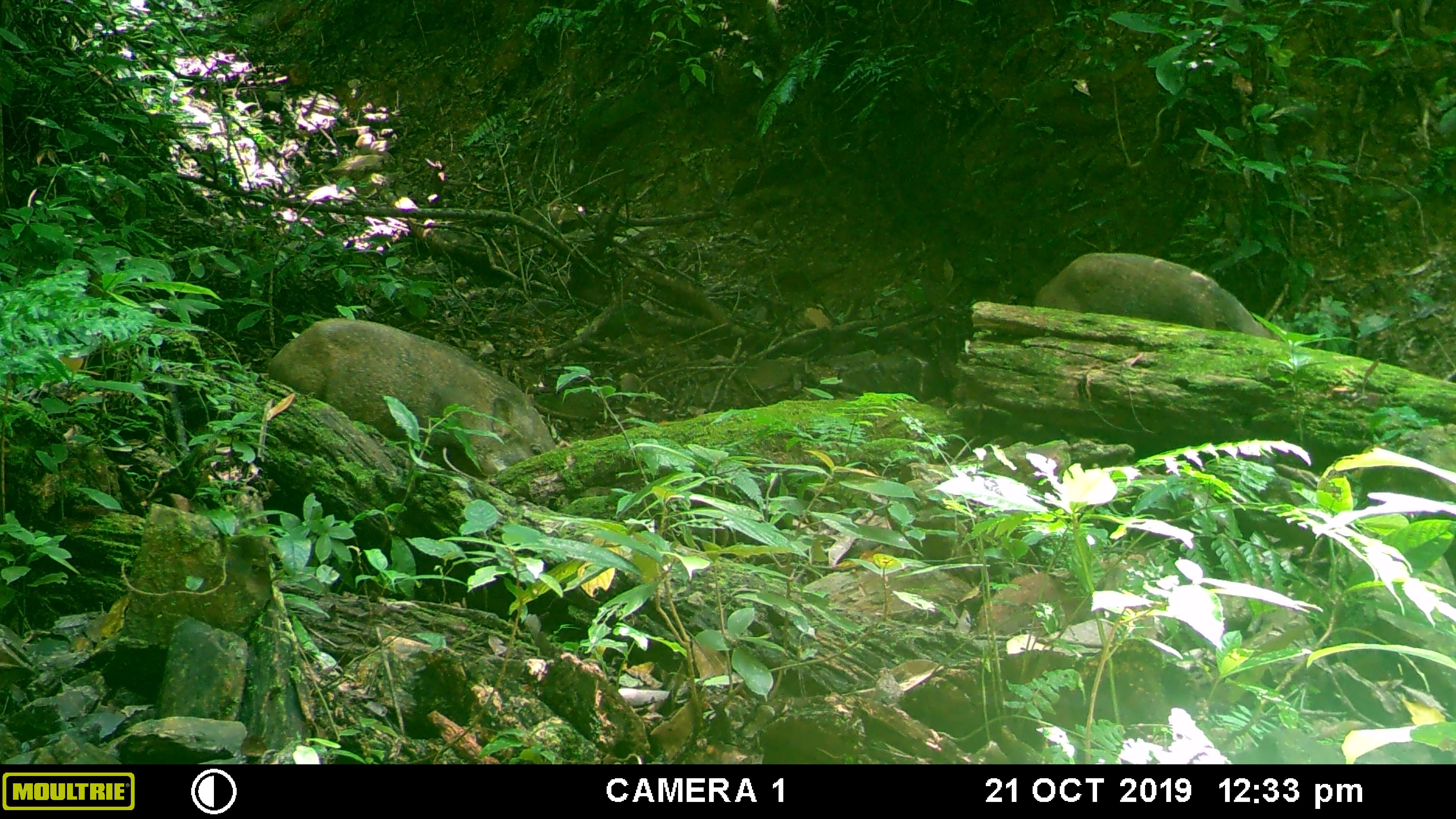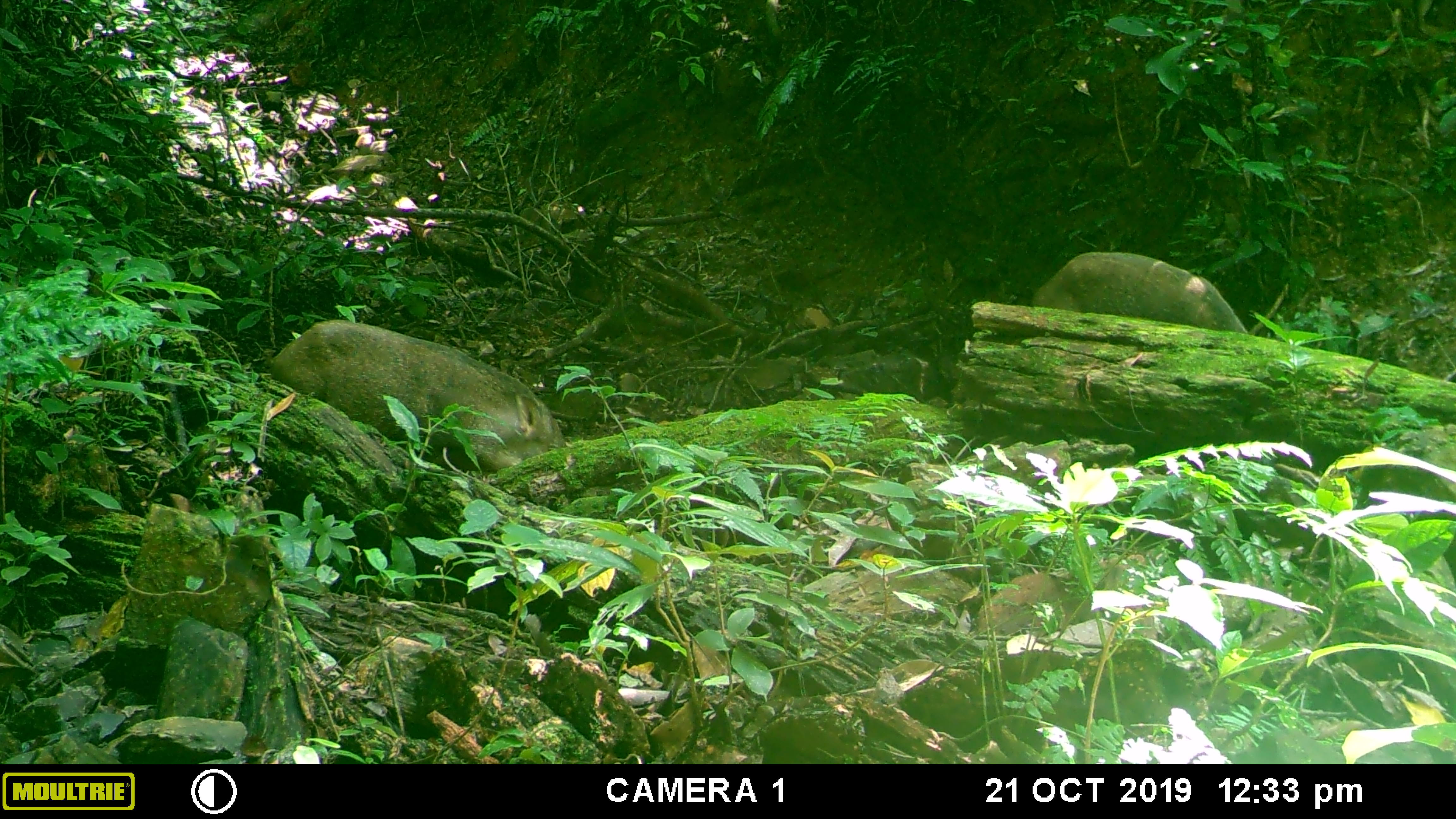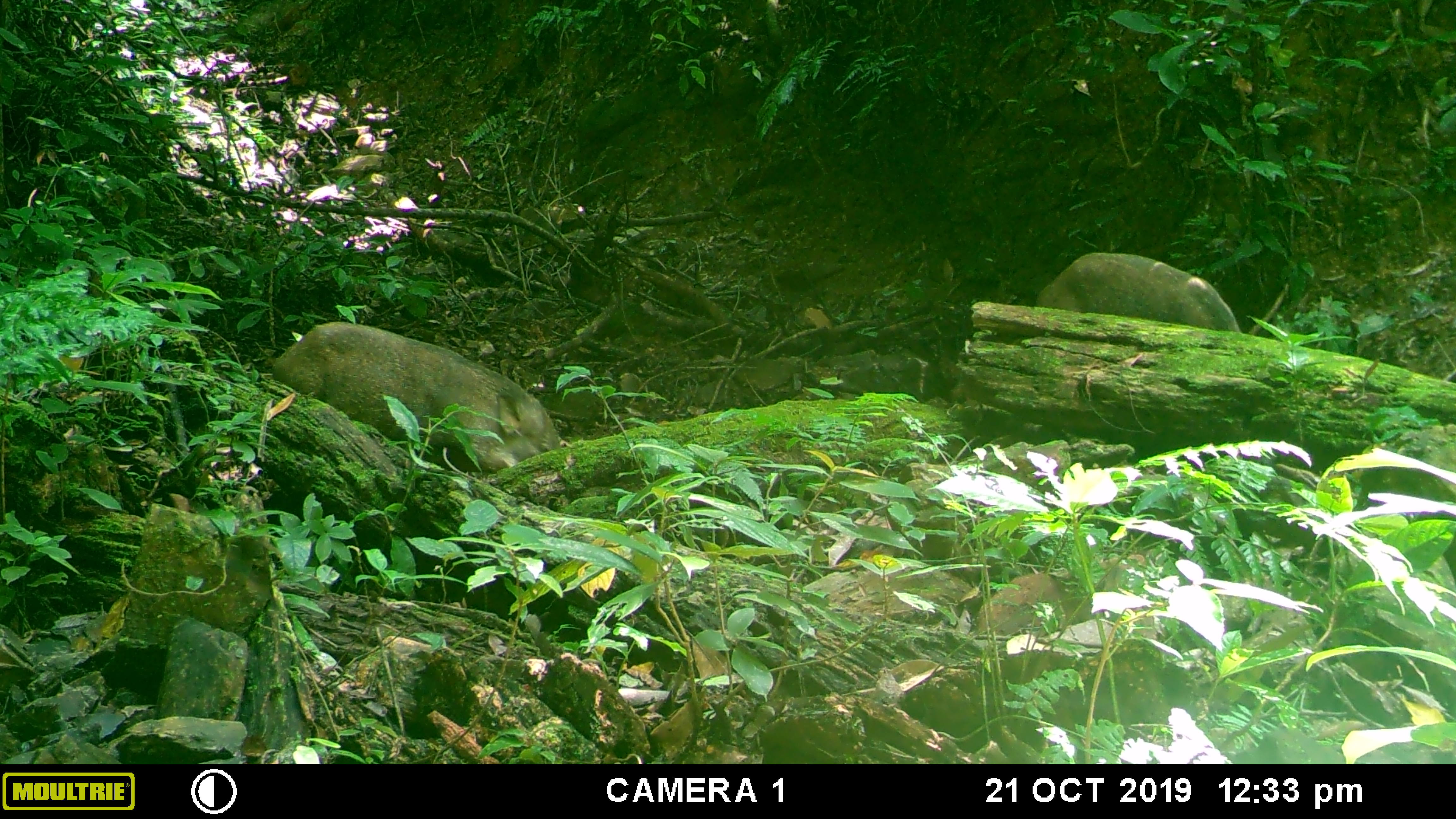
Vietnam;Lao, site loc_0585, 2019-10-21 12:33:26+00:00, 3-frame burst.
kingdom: Animalia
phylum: Chordata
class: Mammalia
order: Artiodactyla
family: Suidae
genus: Sus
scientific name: Sus scrofa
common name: eurasian wild pig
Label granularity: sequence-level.